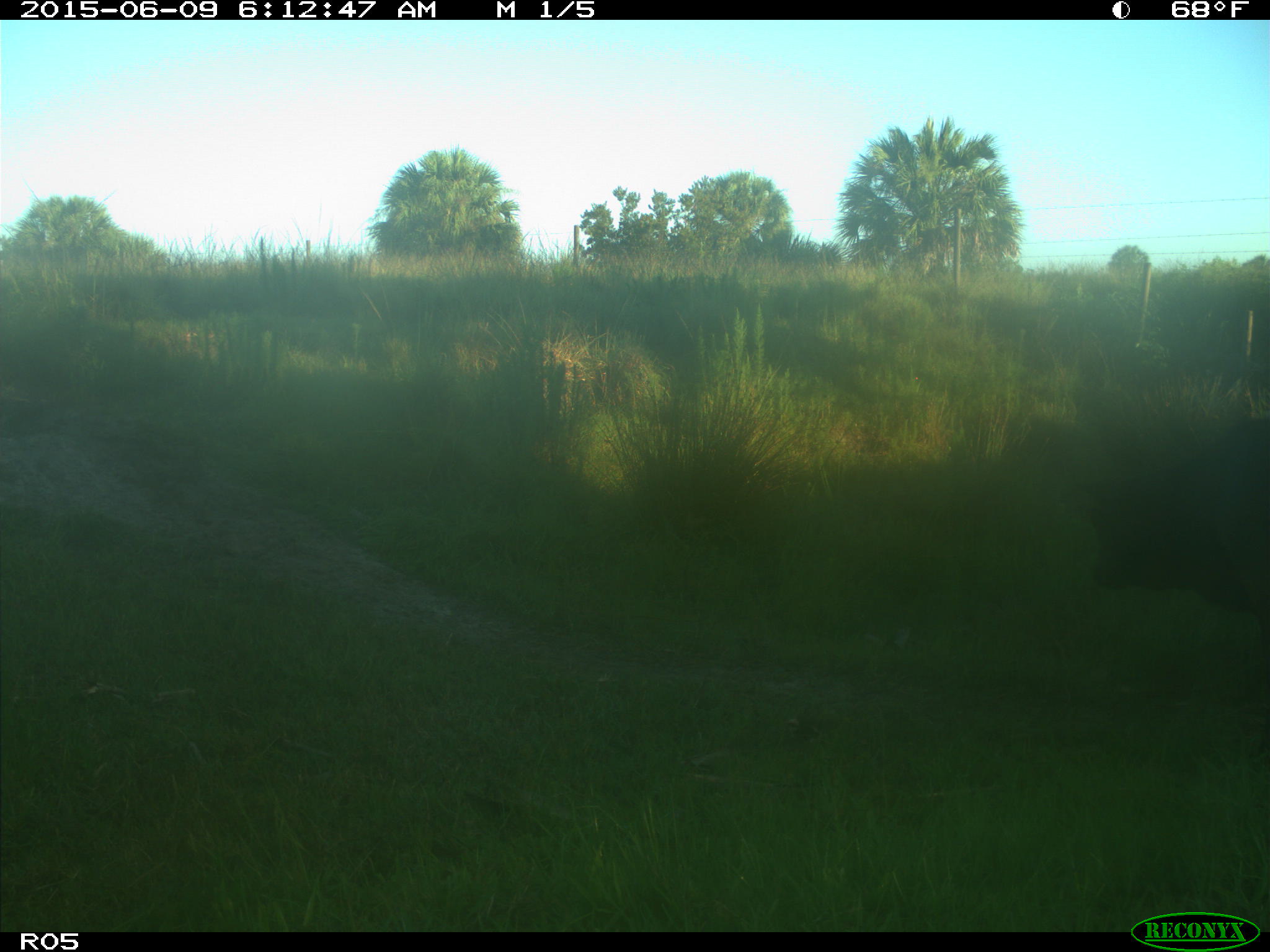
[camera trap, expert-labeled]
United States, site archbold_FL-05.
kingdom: Animalia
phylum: Chordata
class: Mammalia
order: Artiodactyla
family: Bovidae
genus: Bos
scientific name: Bos taurus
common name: domestic cow